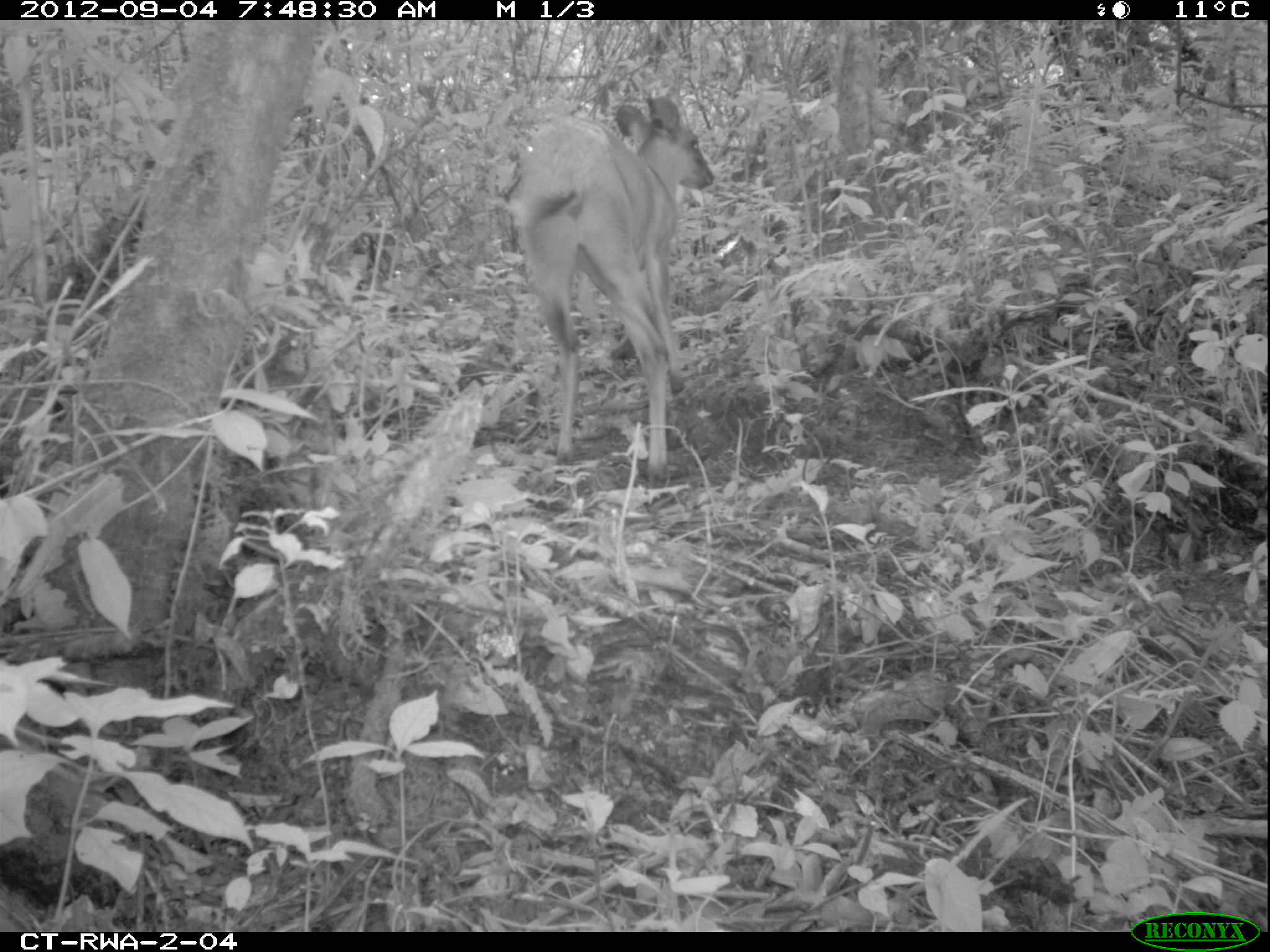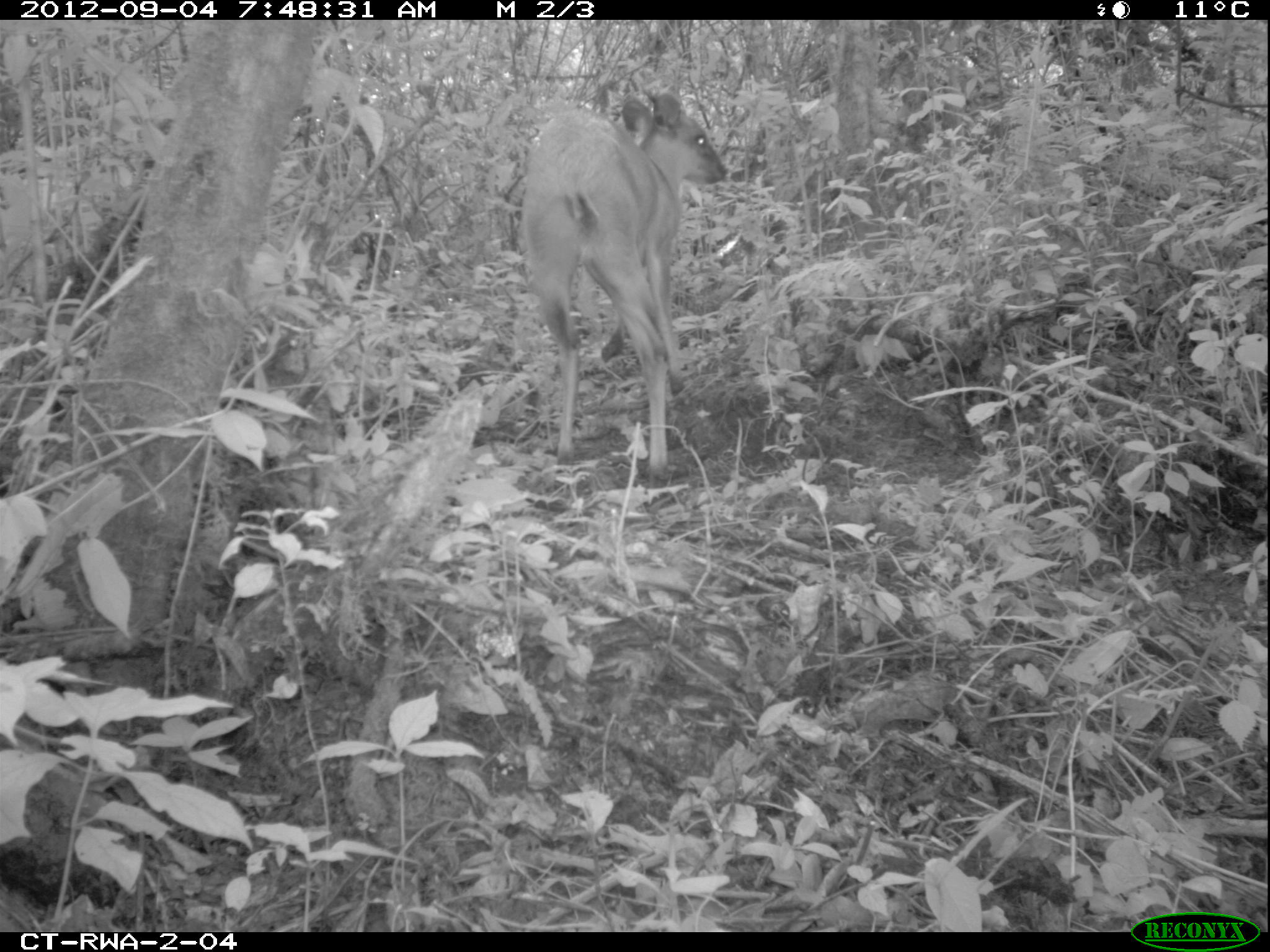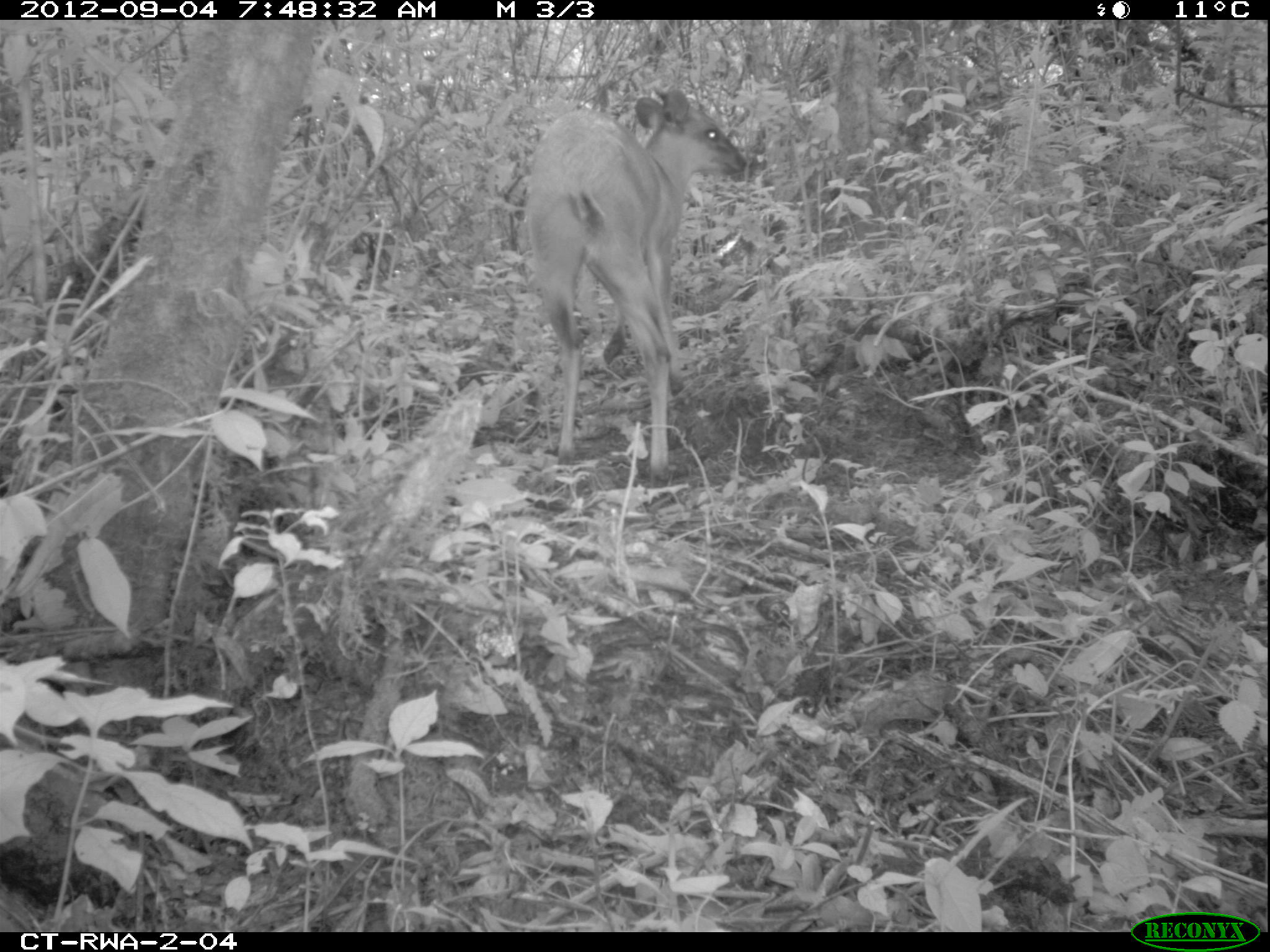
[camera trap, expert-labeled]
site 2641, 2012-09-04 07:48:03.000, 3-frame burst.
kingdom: Animalia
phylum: Chordata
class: Mammalia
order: Artiodactyla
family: Bovidae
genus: Cephalophus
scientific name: Cephalophus nigrifrons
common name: black-fronted duiker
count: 1